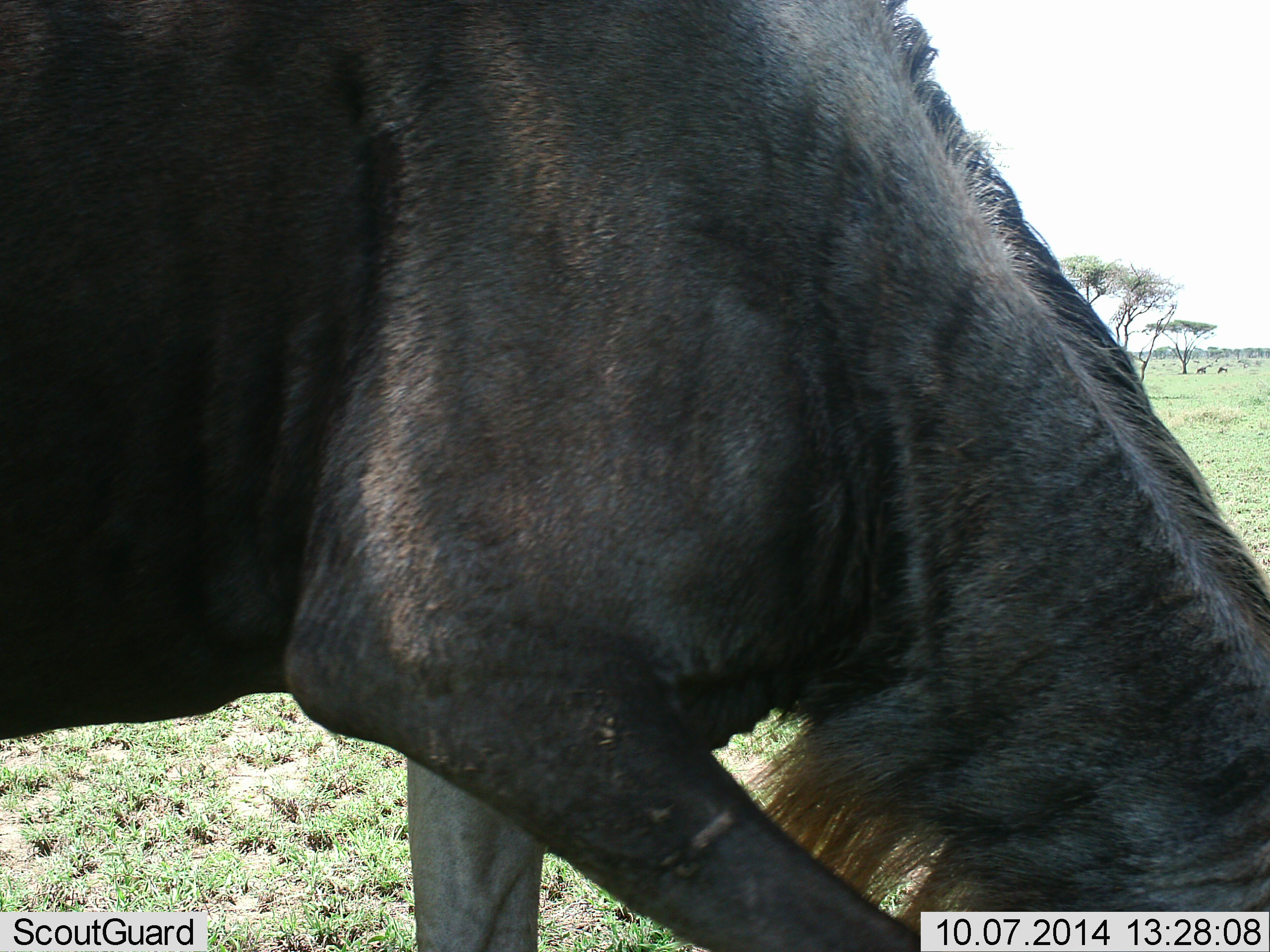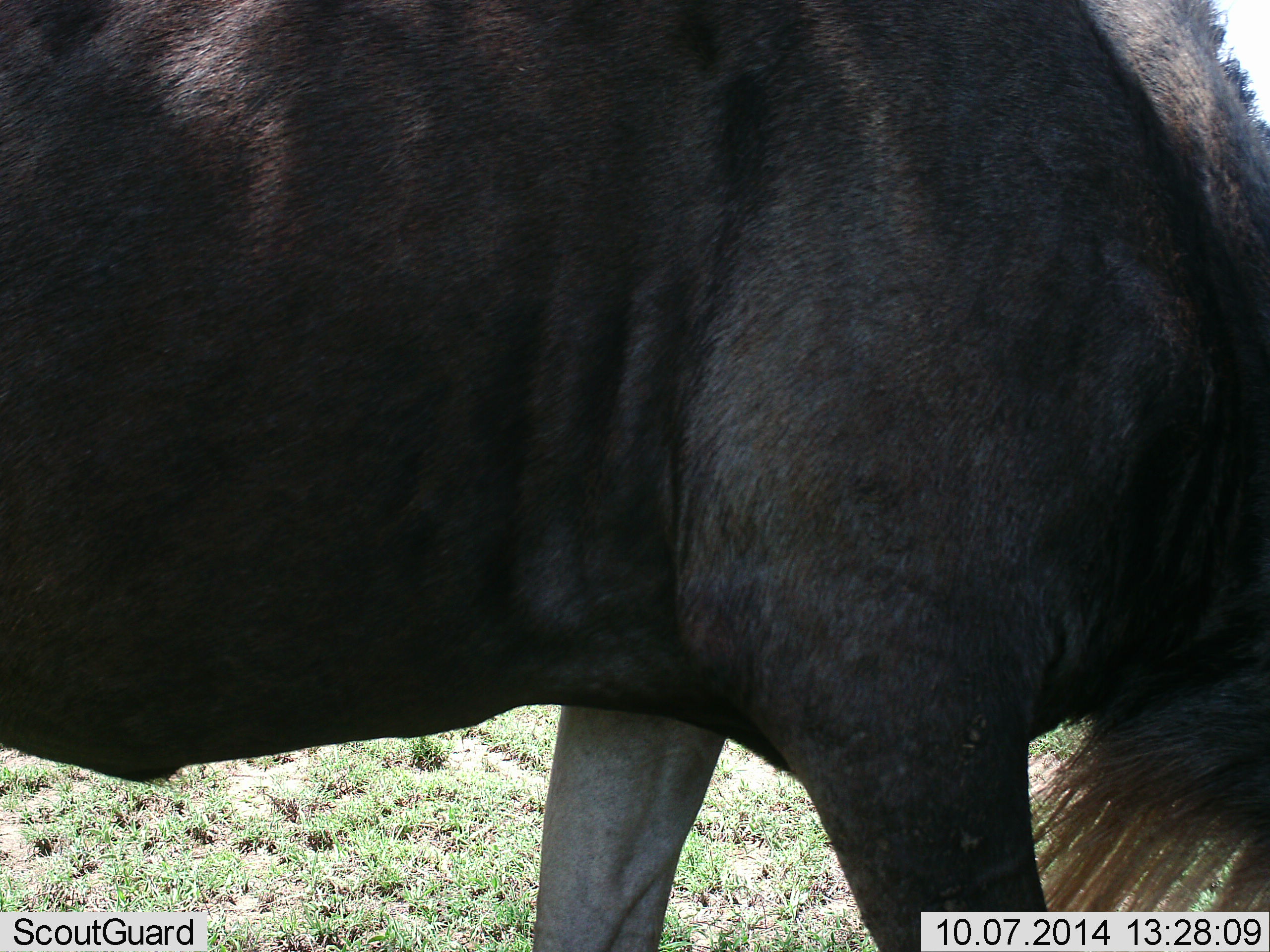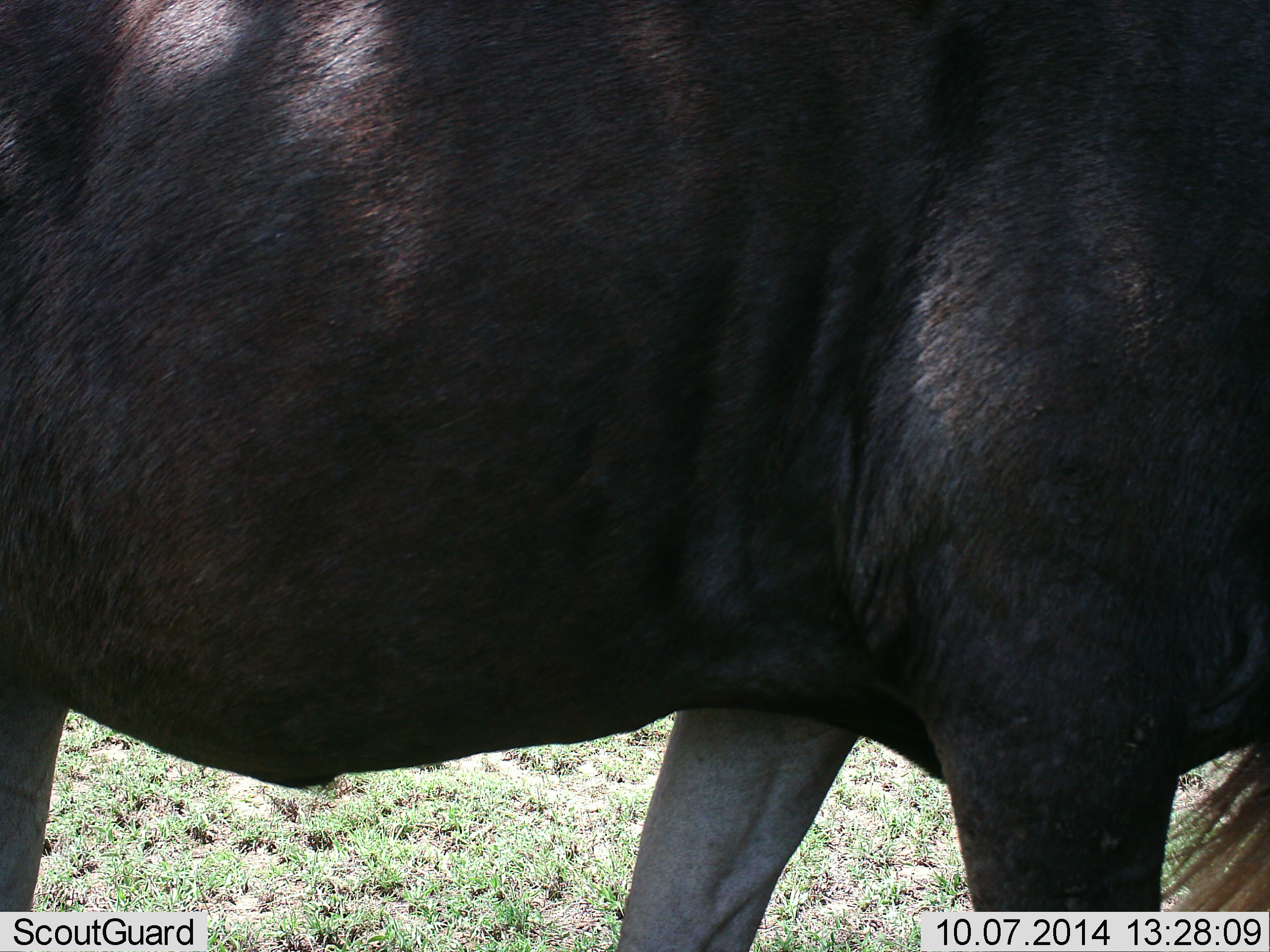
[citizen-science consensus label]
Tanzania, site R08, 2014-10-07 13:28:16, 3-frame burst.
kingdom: Animalia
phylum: Chordata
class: Mammalia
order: Artiodactyla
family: Bovidae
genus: Connochaetes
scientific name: Connochaetes taurinus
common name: blue wildebeest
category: wildebeest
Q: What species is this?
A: Wildebeest (blue wildebeest) (Connochaetes taurinus).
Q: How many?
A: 1.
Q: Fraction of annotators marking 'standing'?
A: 40%.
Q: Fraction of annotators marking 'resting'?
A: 0%.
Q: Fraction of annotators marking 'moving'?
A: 50%.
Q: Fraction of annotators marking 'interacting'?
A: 0%.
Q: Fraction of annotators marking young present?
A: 0%.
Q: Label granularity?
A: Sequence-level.